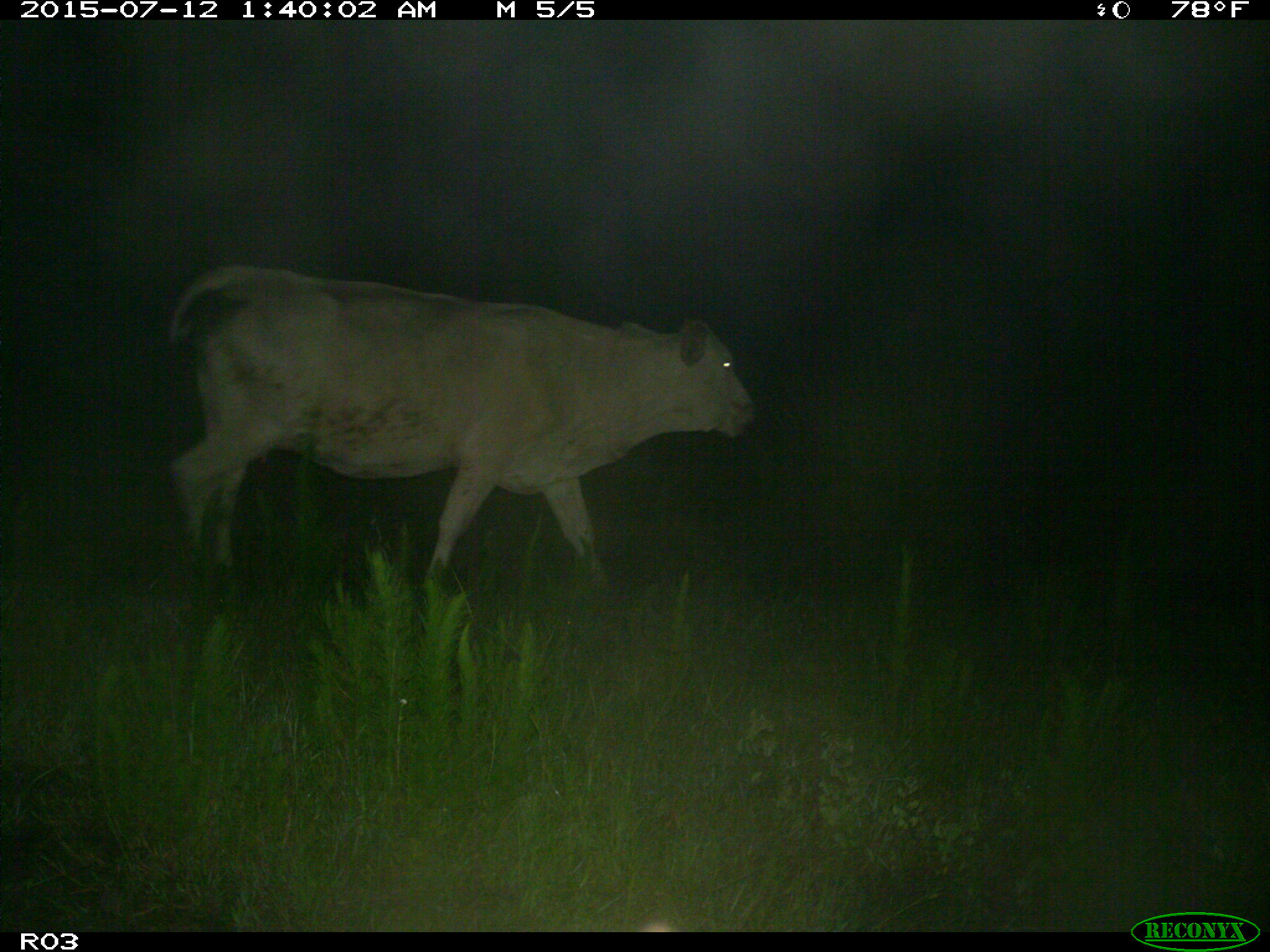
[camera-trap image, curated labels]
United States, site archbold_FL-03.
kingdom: Animalia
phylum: Chordata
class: Mammalia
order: Artiodactyla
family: Bovidae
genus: Bos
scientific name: Bos taurus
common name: domestic cow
Bos taurus (domestic cow).